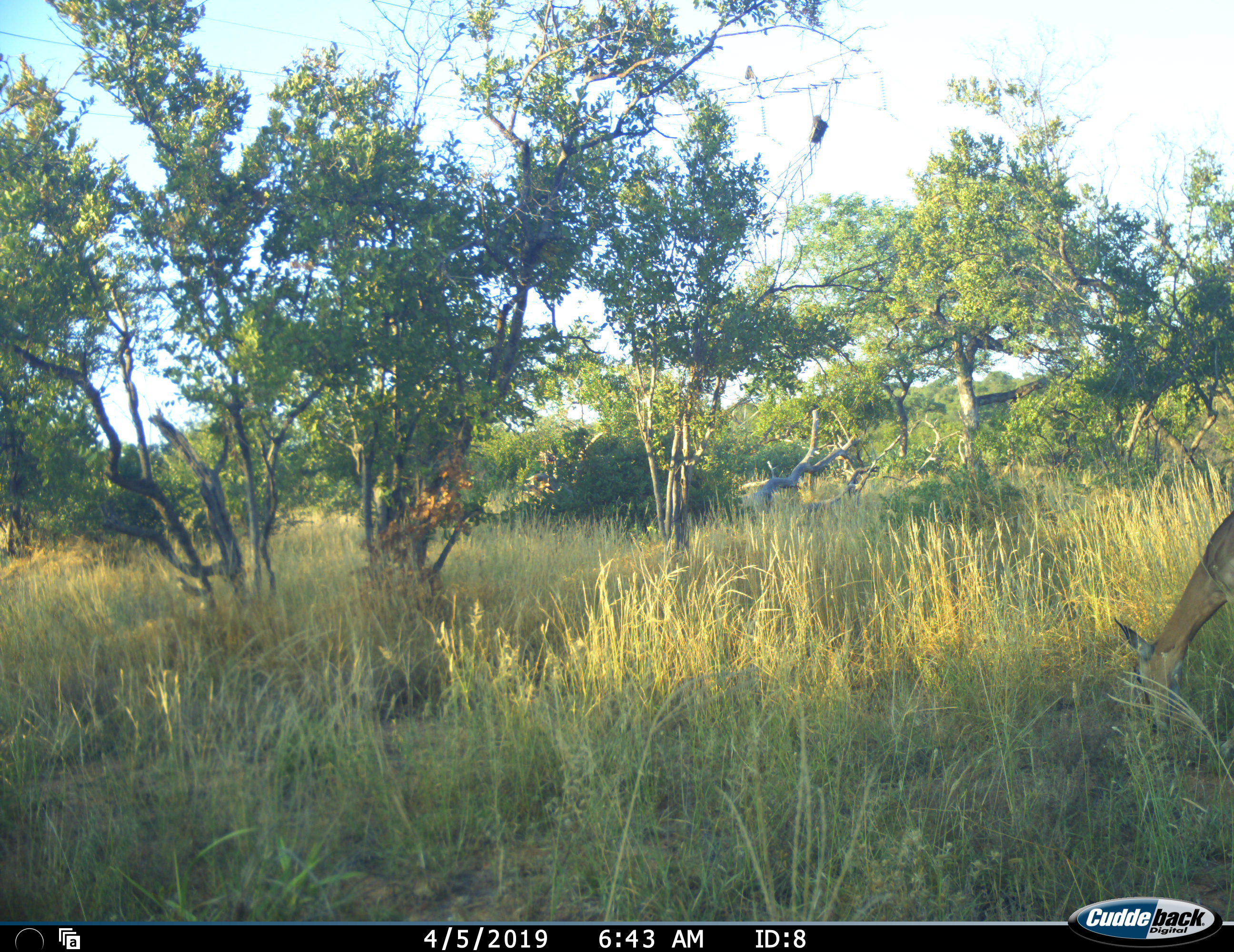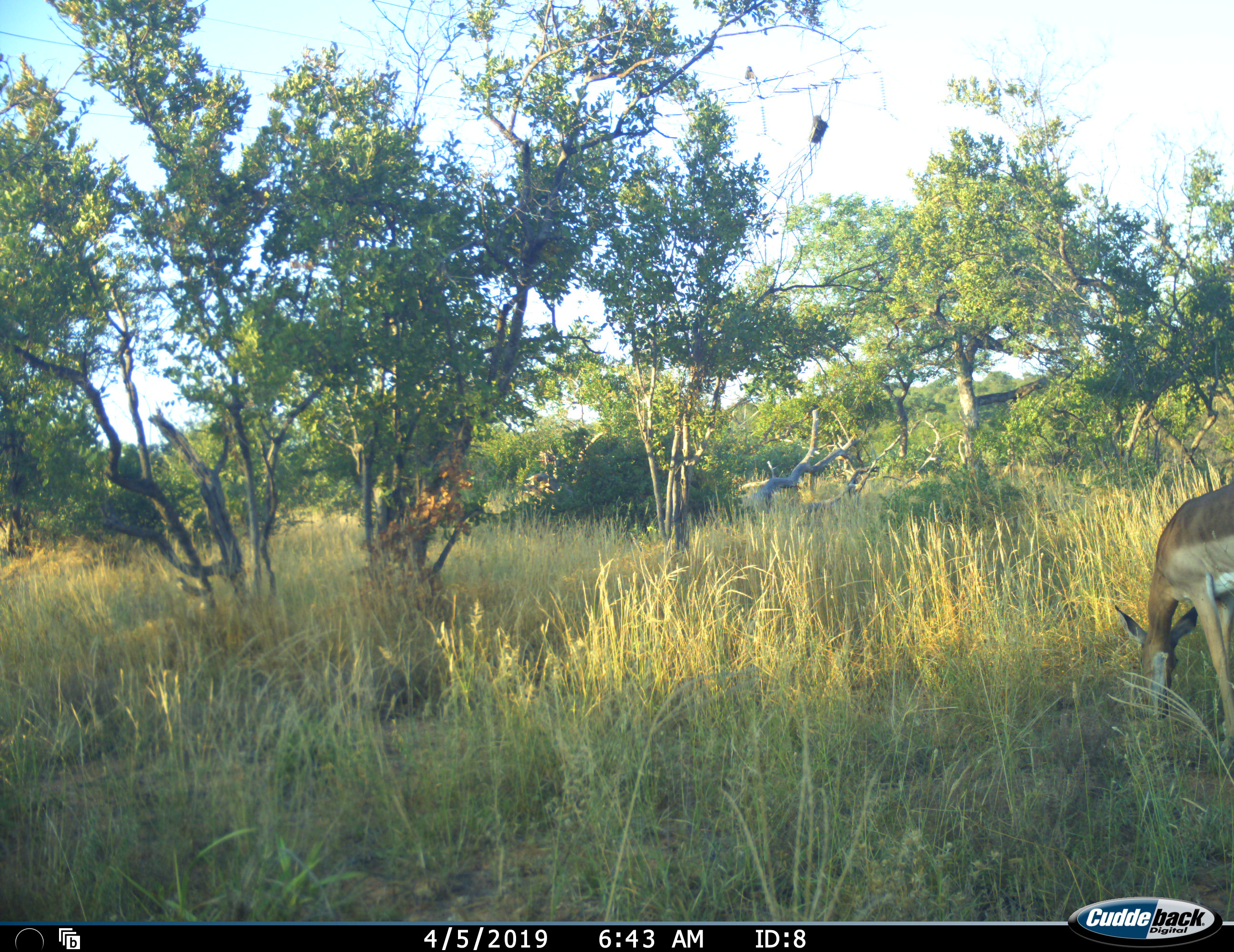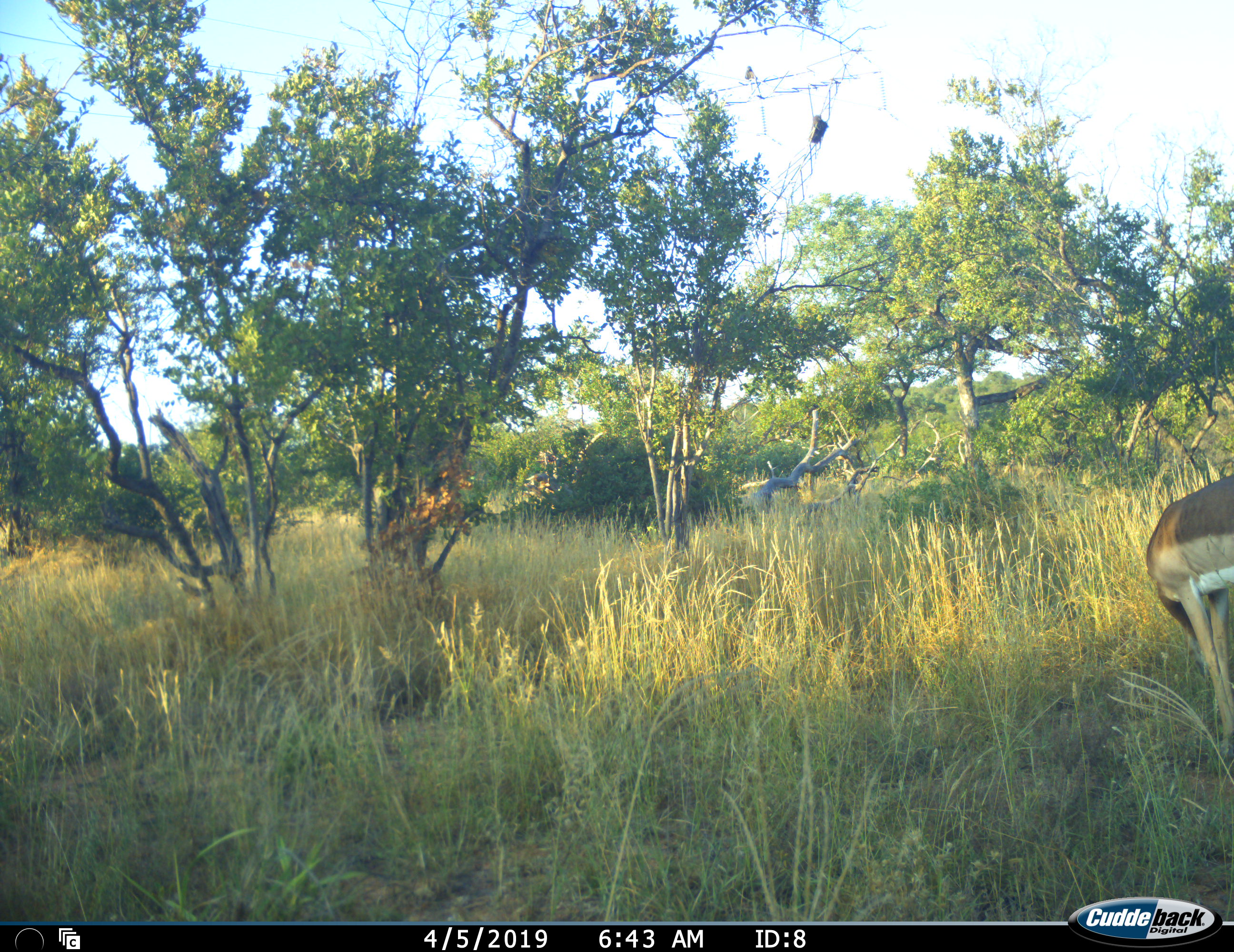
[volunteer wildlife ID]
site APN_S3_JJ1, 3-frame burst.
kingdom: Animalia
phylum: Chordata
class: Mammalia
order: Artiodactyla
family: Bovidae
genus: Aepyceros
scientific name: Aepyceros melampus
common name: impala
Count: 1.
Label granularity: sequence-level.